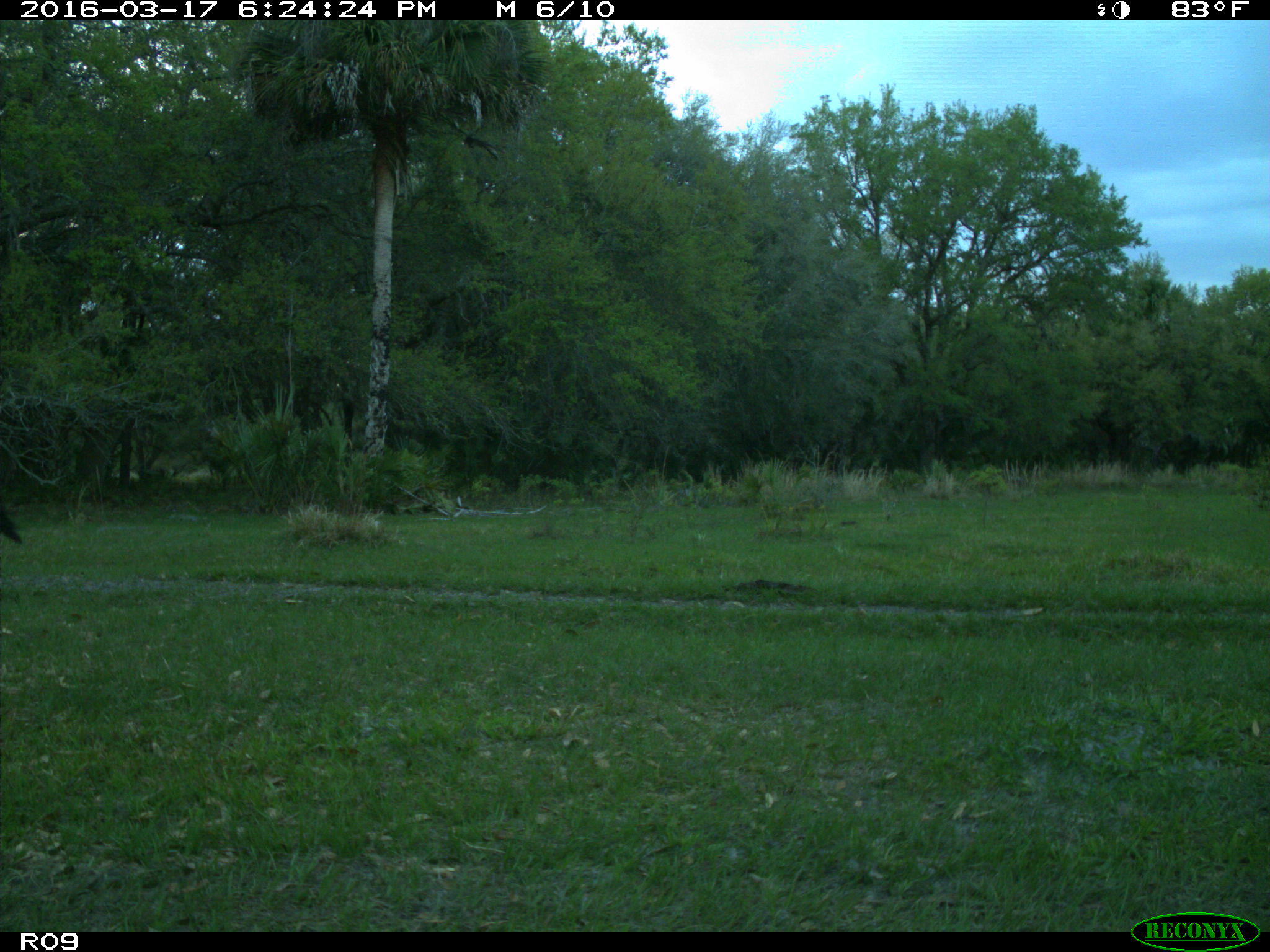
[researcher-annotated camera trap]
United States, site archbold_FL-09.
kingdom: Animalia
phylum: Chordata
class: Mammalia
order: Artiodactyla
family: Bovidae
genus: Bos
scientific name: Bos taurus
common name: domestic cow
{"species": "Bos taurus (domestic cow)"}